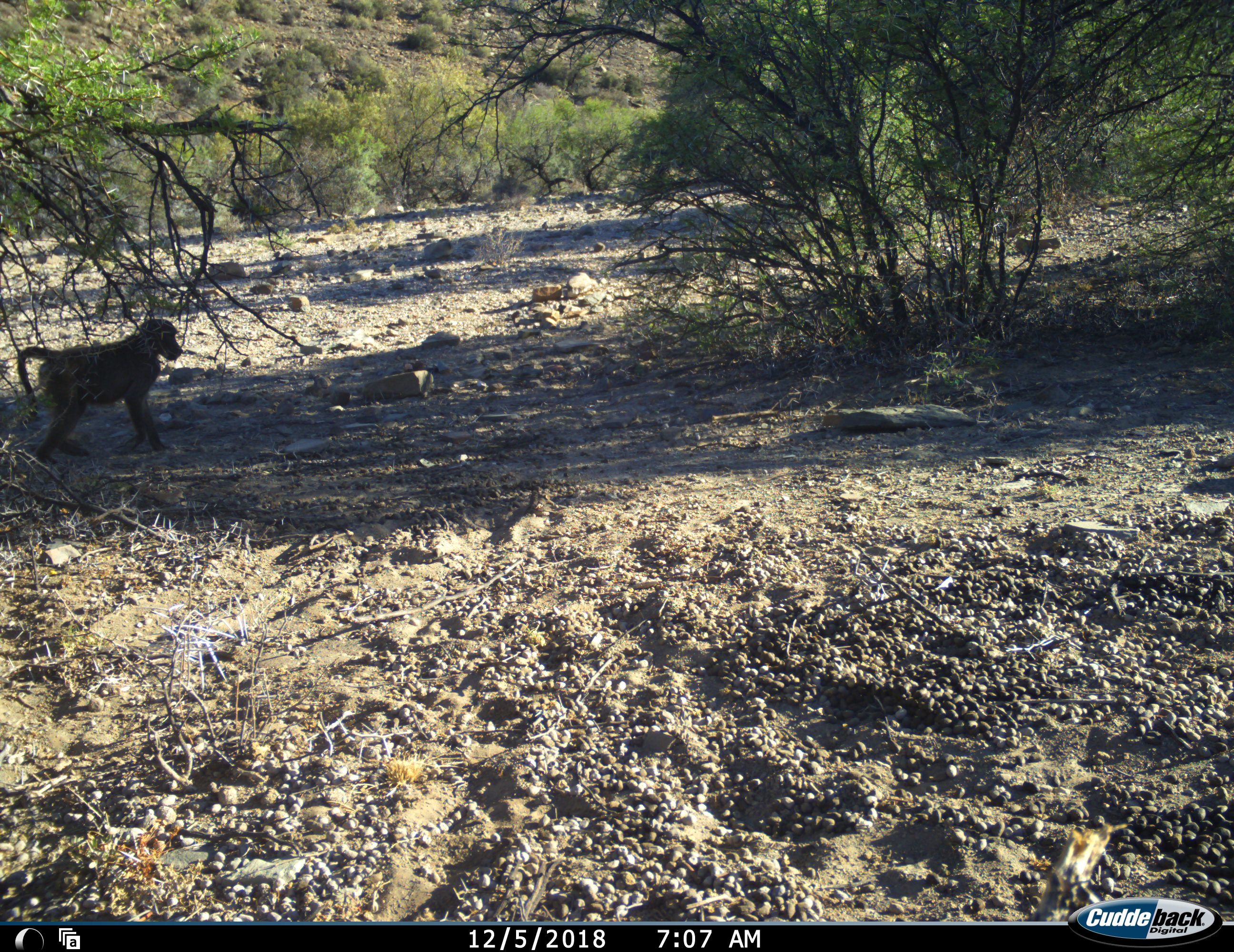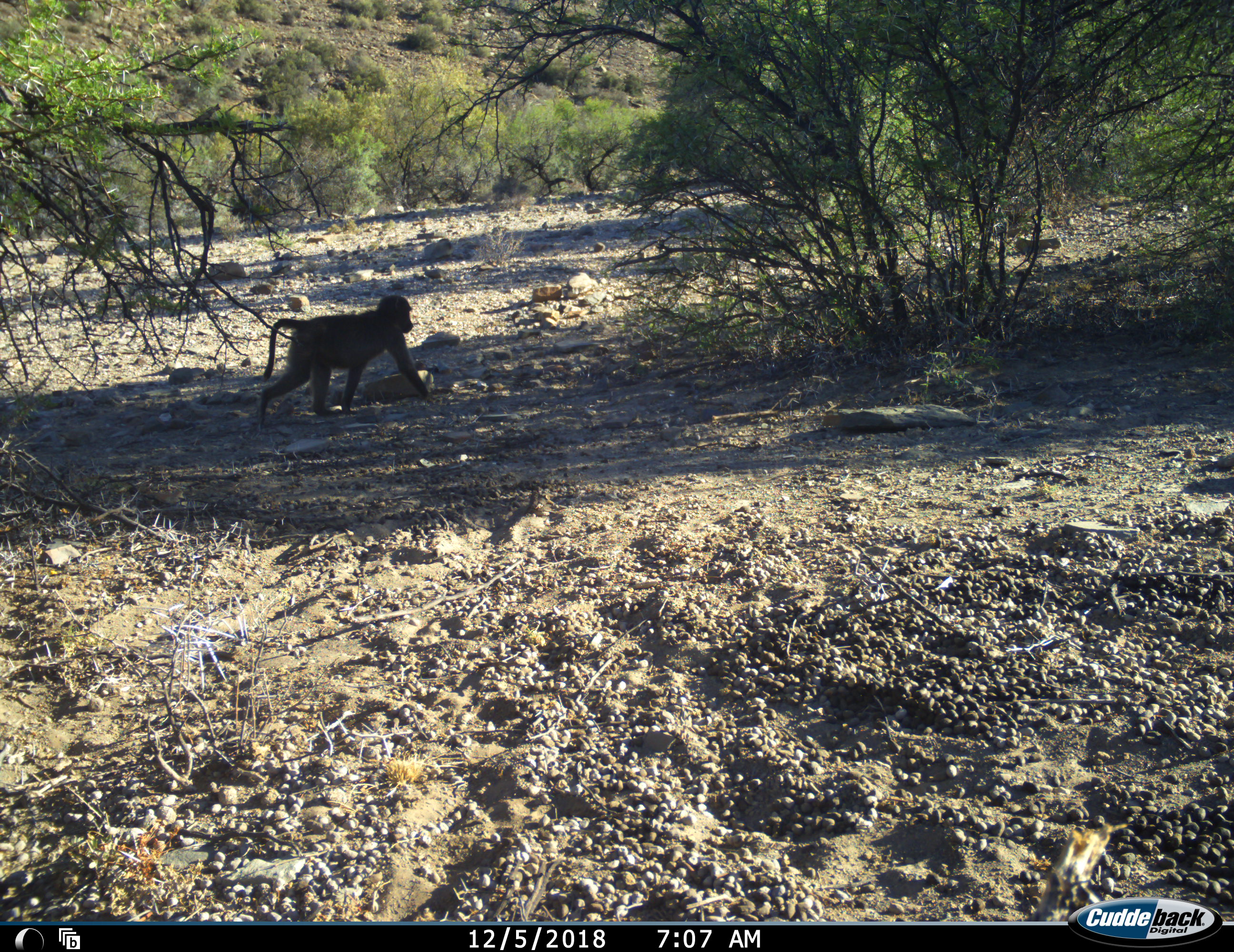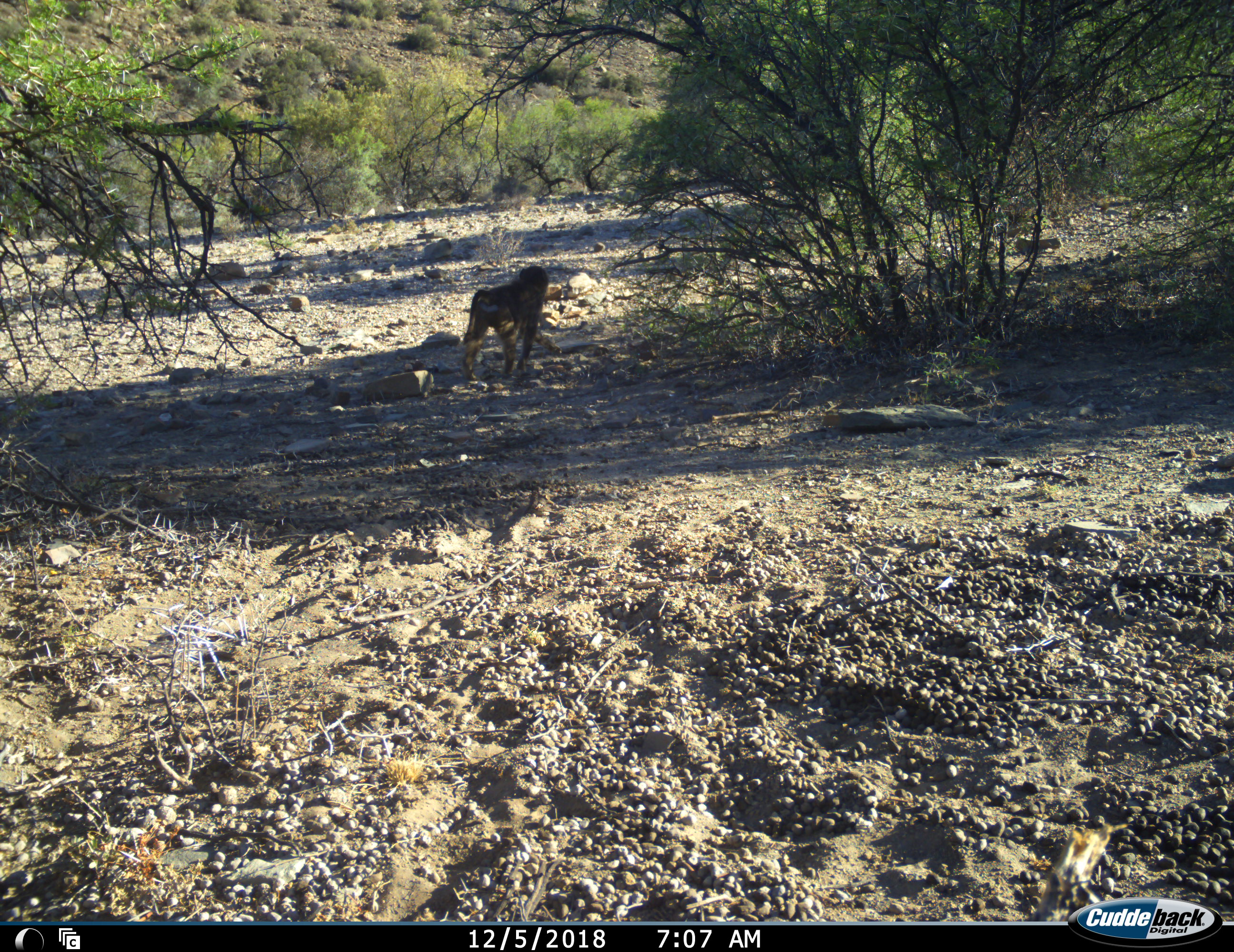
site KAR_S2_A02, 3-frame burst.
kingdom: Animalia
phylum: Chordata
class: Mammalia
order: Primates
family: Cercopithecidae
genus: Papio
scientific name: Papio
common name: baboon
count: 1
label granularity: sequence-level